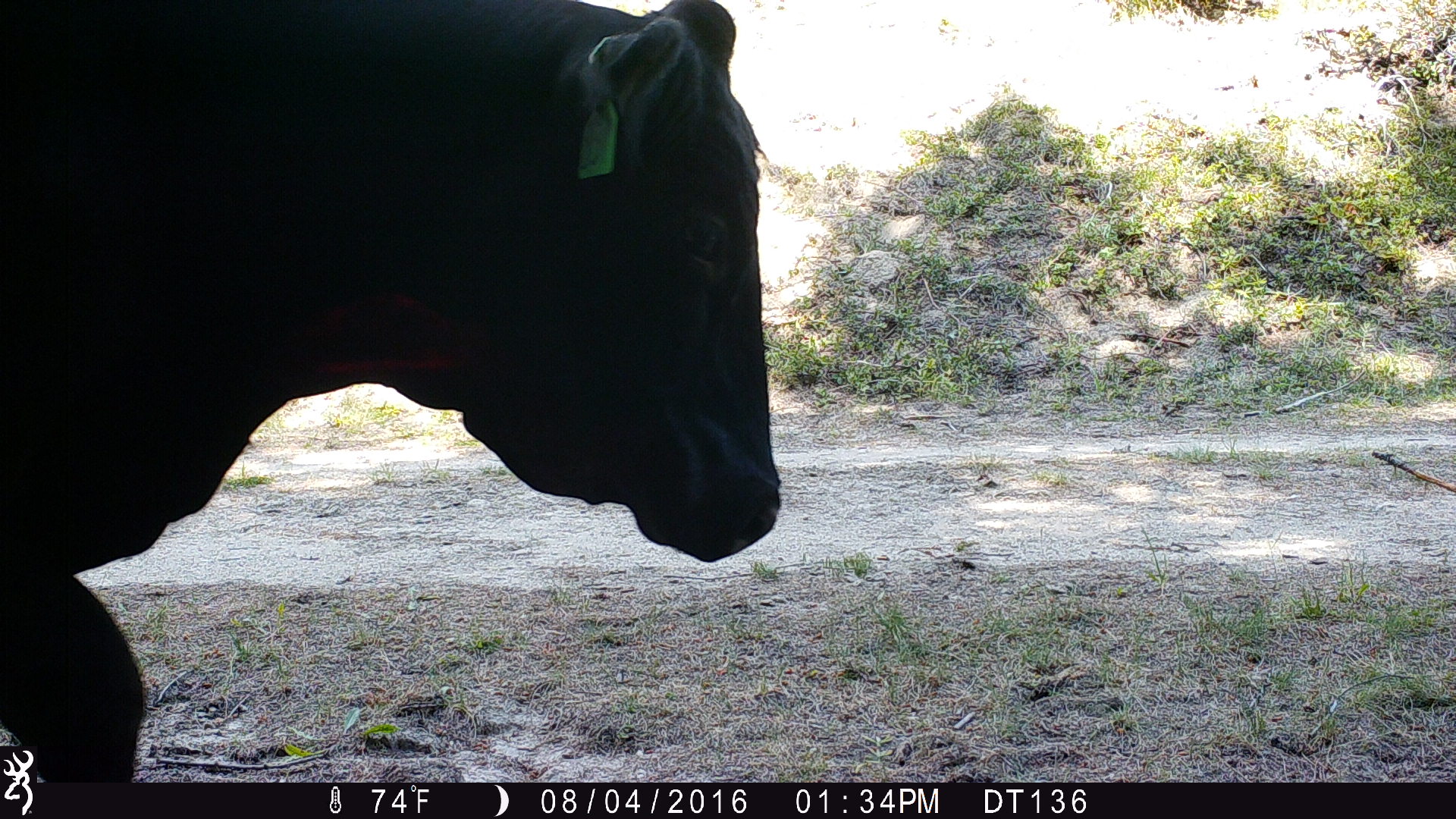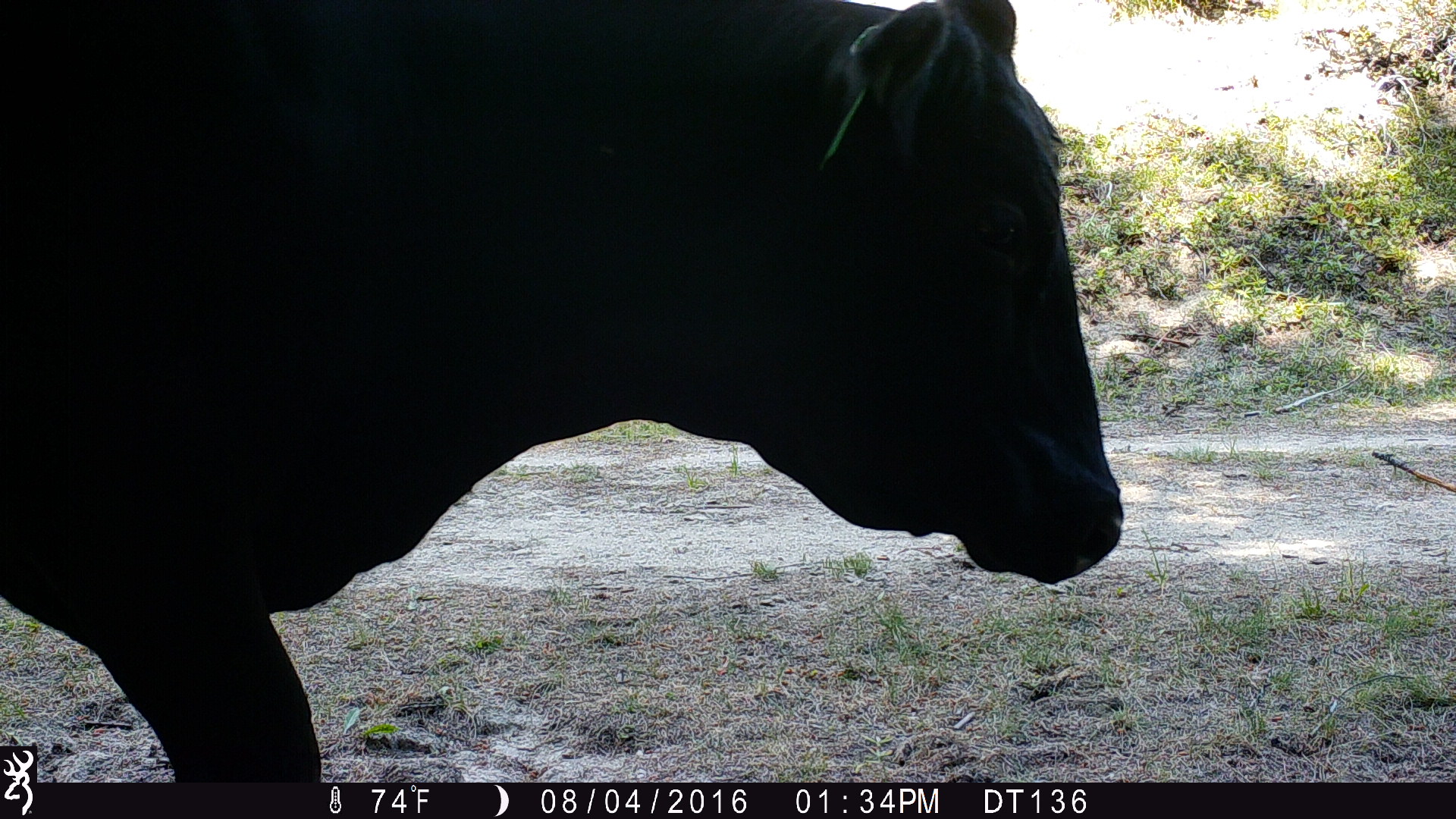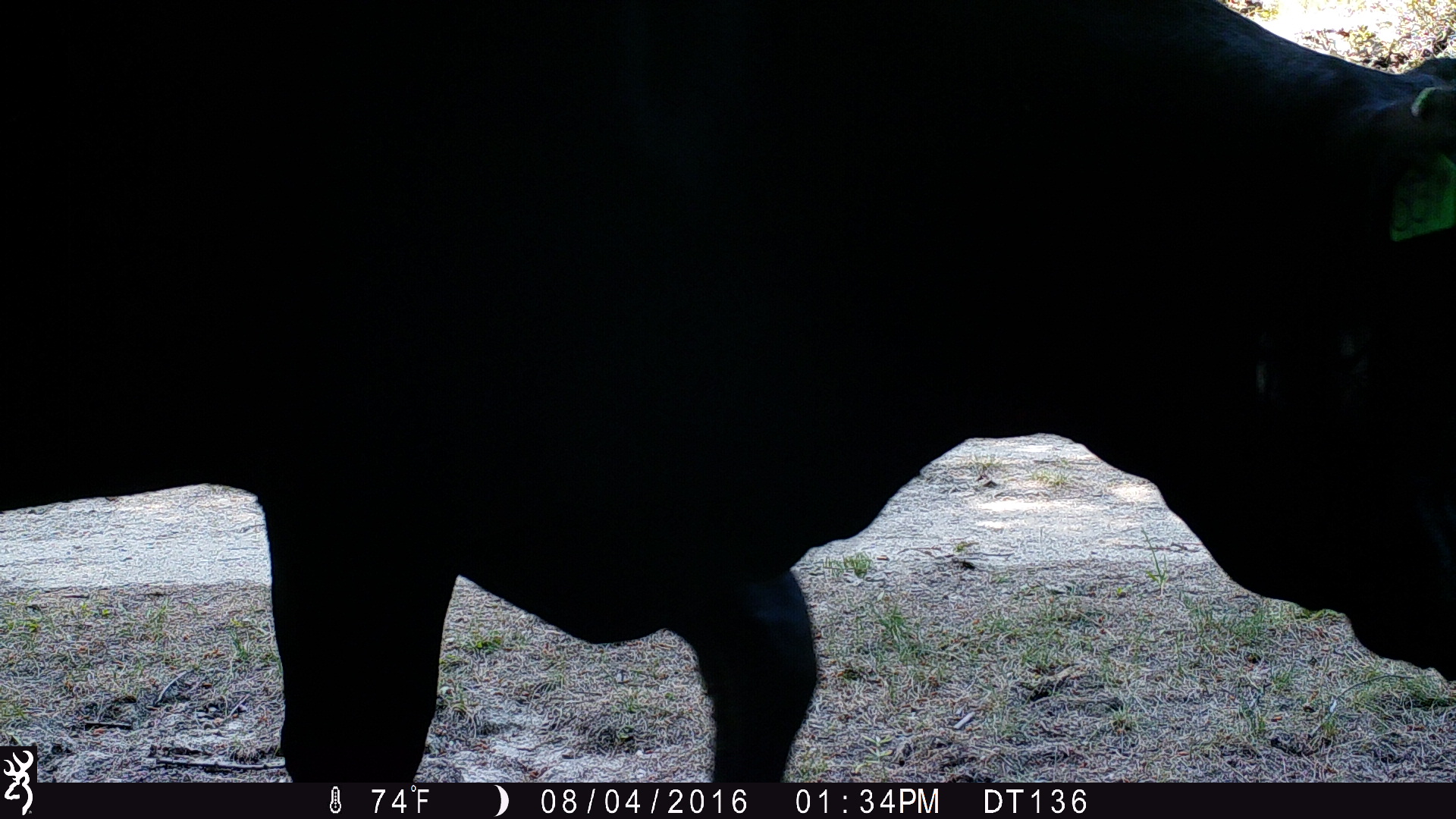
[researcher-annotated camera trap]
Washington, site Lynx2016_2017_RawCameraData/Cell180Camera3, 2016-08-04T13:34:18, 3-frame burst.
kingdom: Animalia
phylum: Chordata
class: Mammalia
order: Artiodactyla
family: Bovidae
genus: Bos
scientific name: Bos taurus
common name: domestic cattle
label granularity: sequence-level